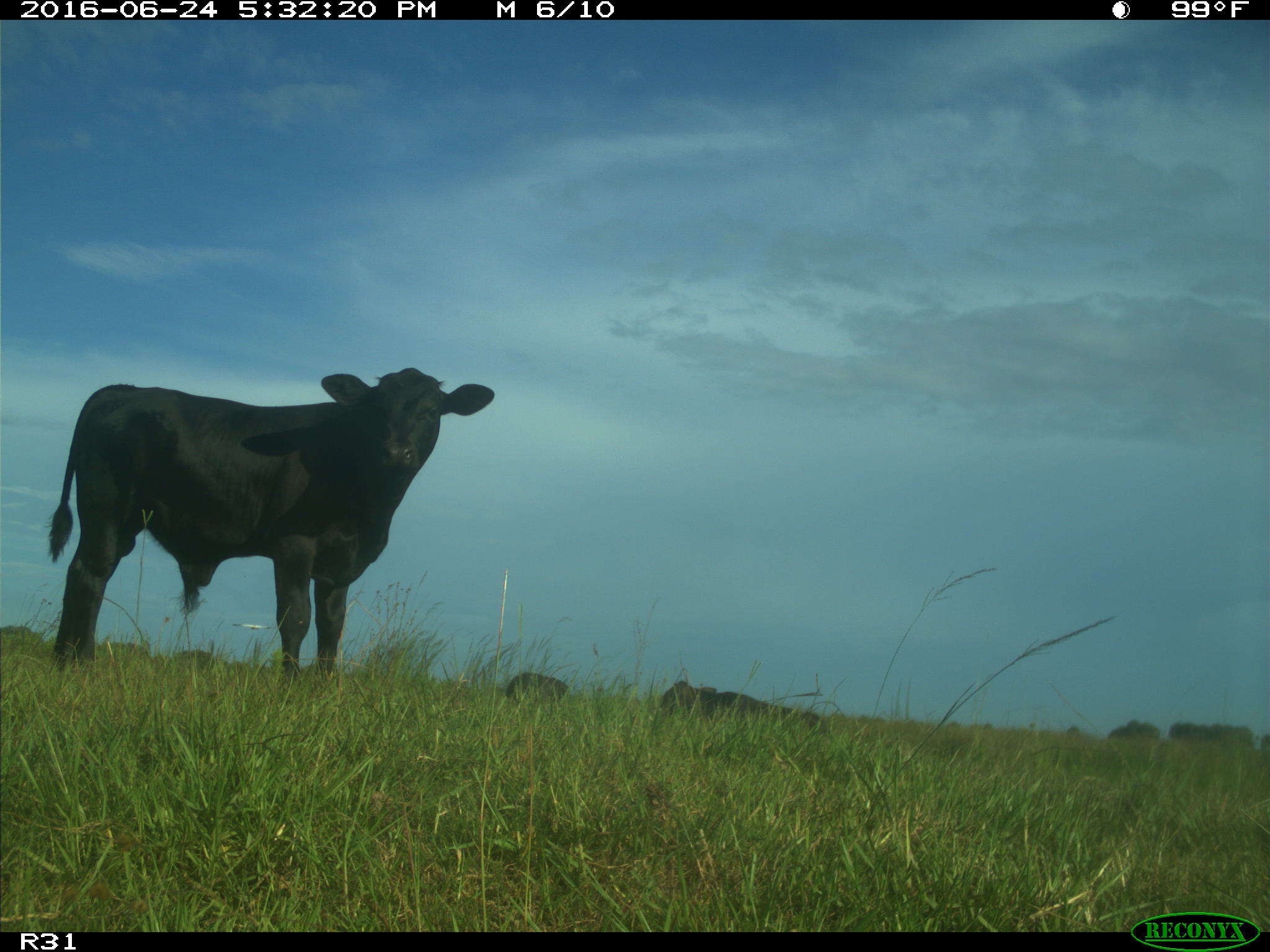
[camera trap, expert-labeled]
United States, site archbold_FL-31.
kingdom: Animalia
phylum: Chordata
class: Mammalia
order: Artiodactyla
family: Bovidae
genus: Bos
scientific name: Bos taurus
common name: domestic cow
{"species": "Bos taurus (domestic cow)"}